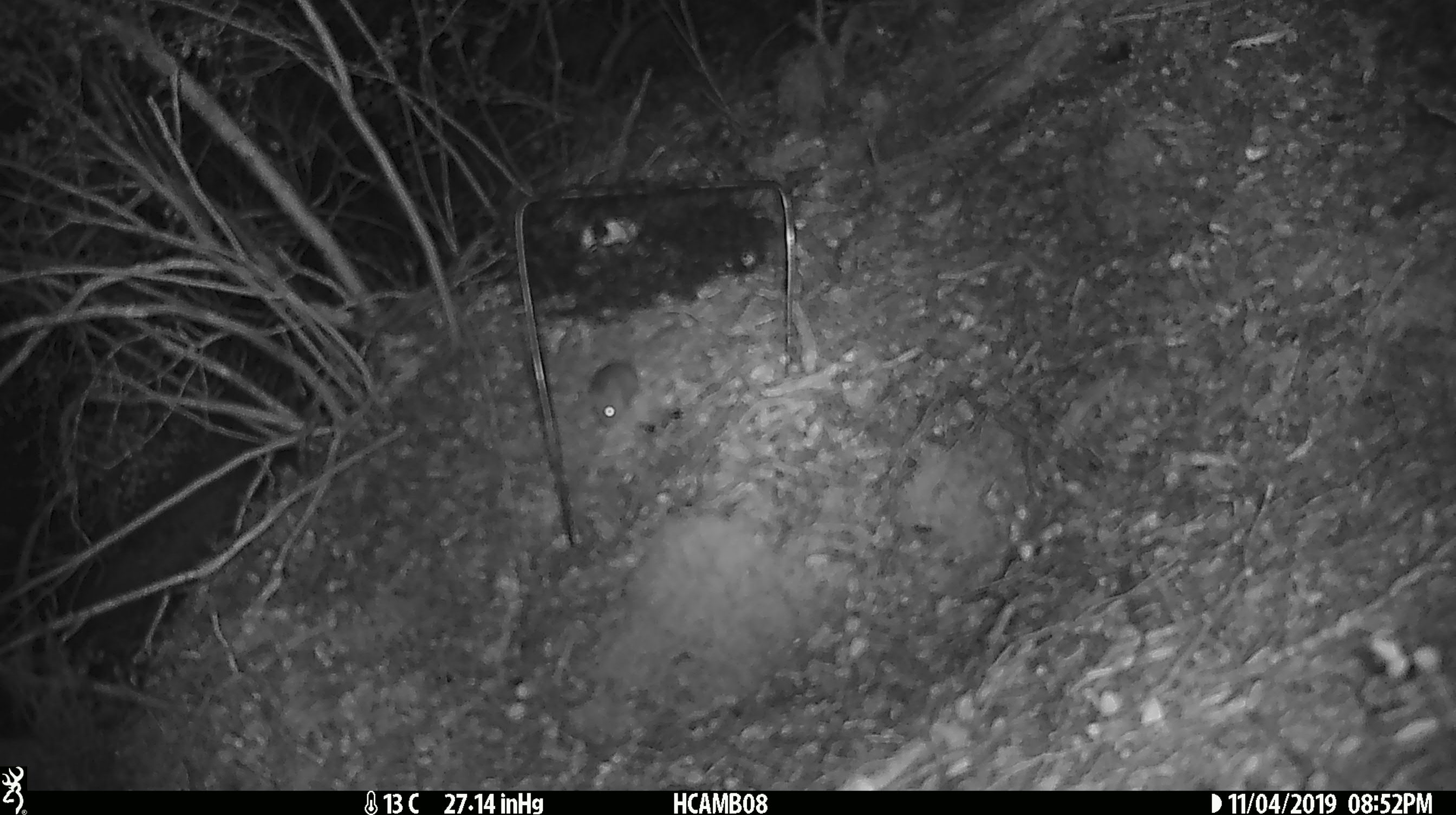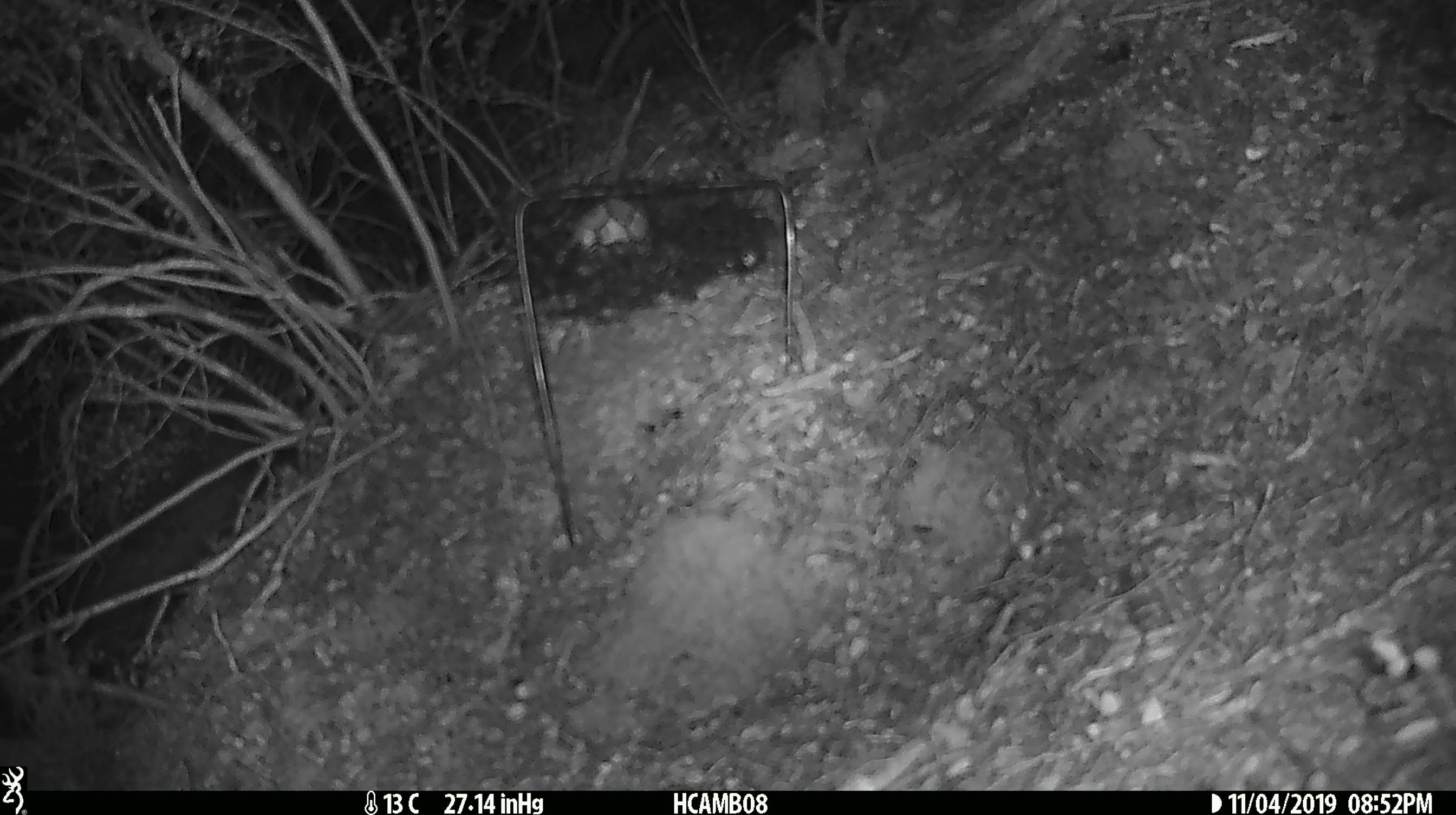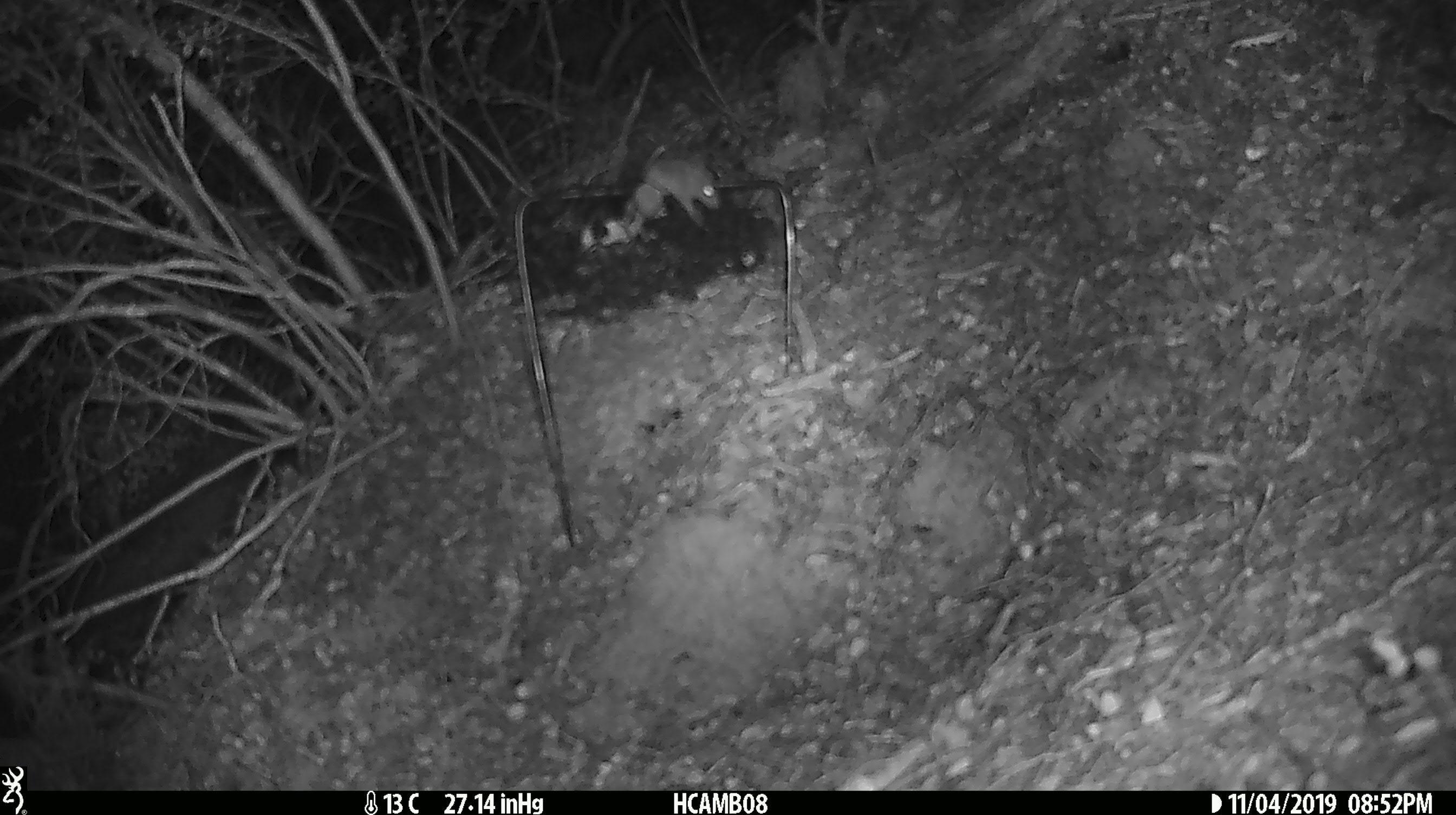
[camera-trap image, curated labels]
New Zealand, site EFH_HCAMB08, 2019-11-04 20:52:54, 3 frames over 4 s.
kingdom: Animalia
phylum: Chordata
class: Mammalia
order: Rodentia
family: Muridae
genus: Mus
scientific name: Mus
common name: mouse